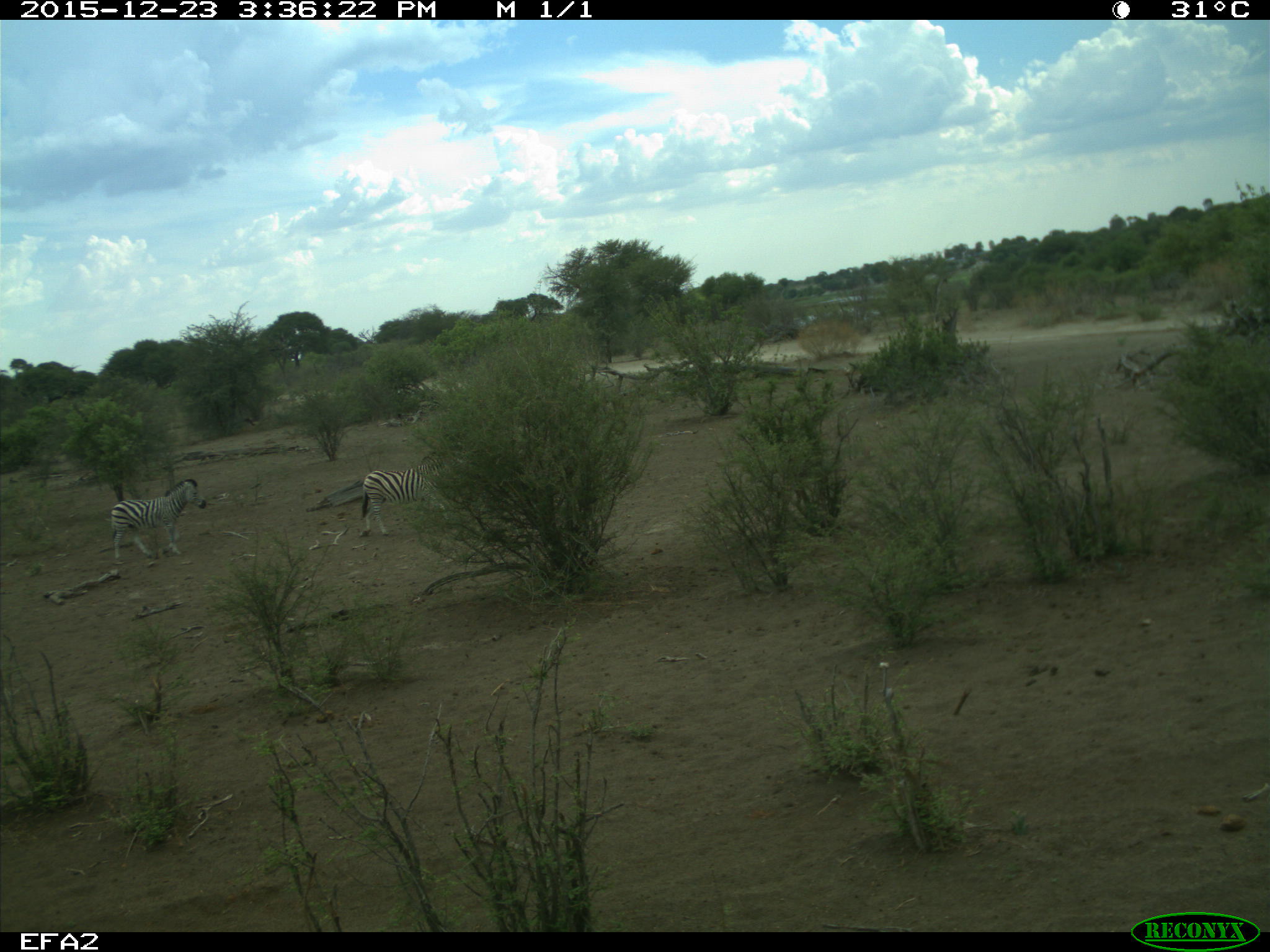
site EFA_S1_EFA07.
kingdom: Animalia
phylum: Chordata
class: Mammalia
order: Perissodactyla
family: Equidae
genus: Equus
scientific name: Equus quagga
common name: plains zebra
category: zebraplains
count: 2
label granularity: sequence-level